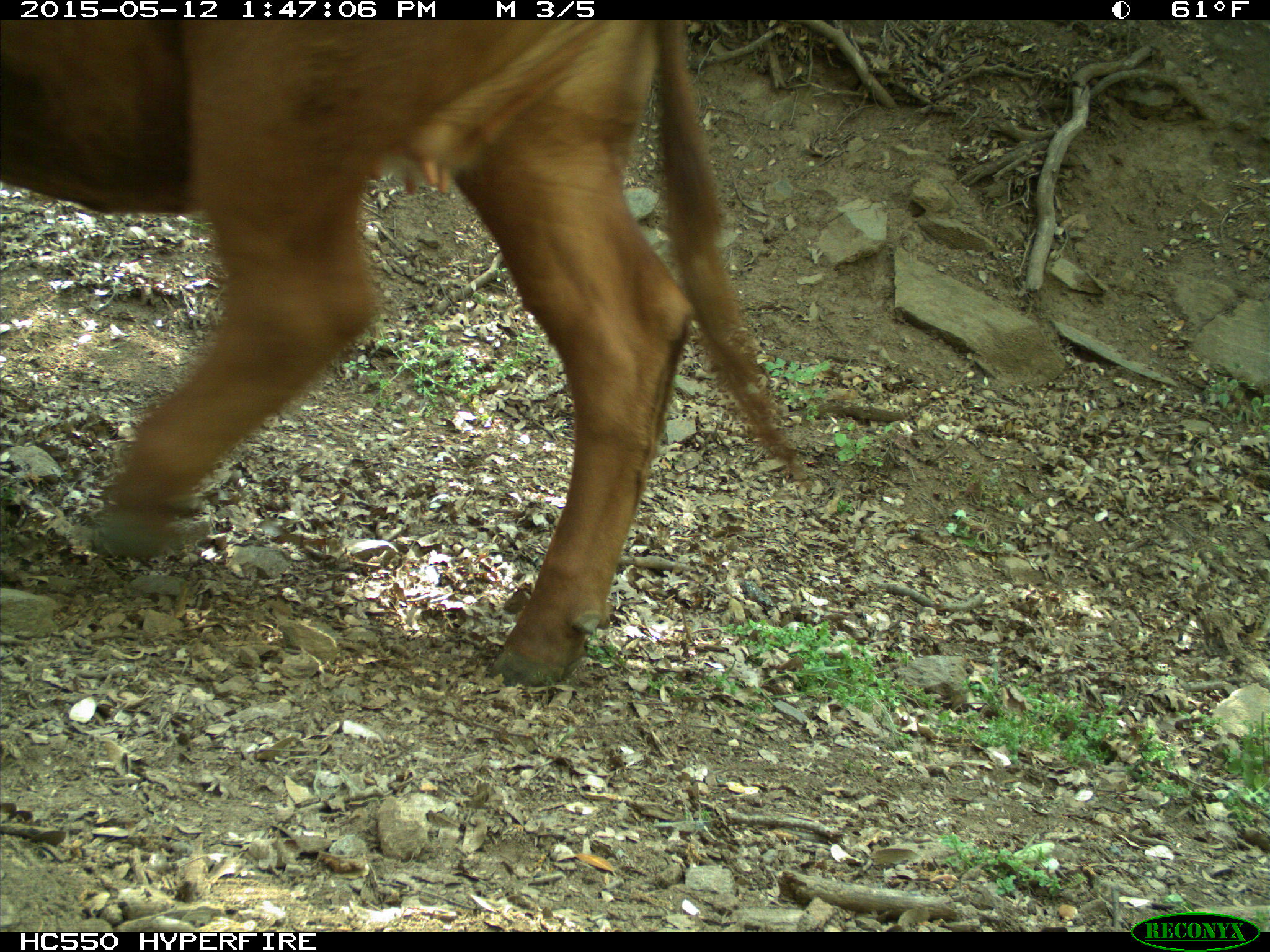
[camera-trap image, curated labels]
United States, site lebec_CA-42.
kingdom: Animalia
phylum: Chordata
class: Mammalia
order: Artiodactyla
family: Bovidae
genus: Bos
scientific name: Bos taurus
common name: domestic cow